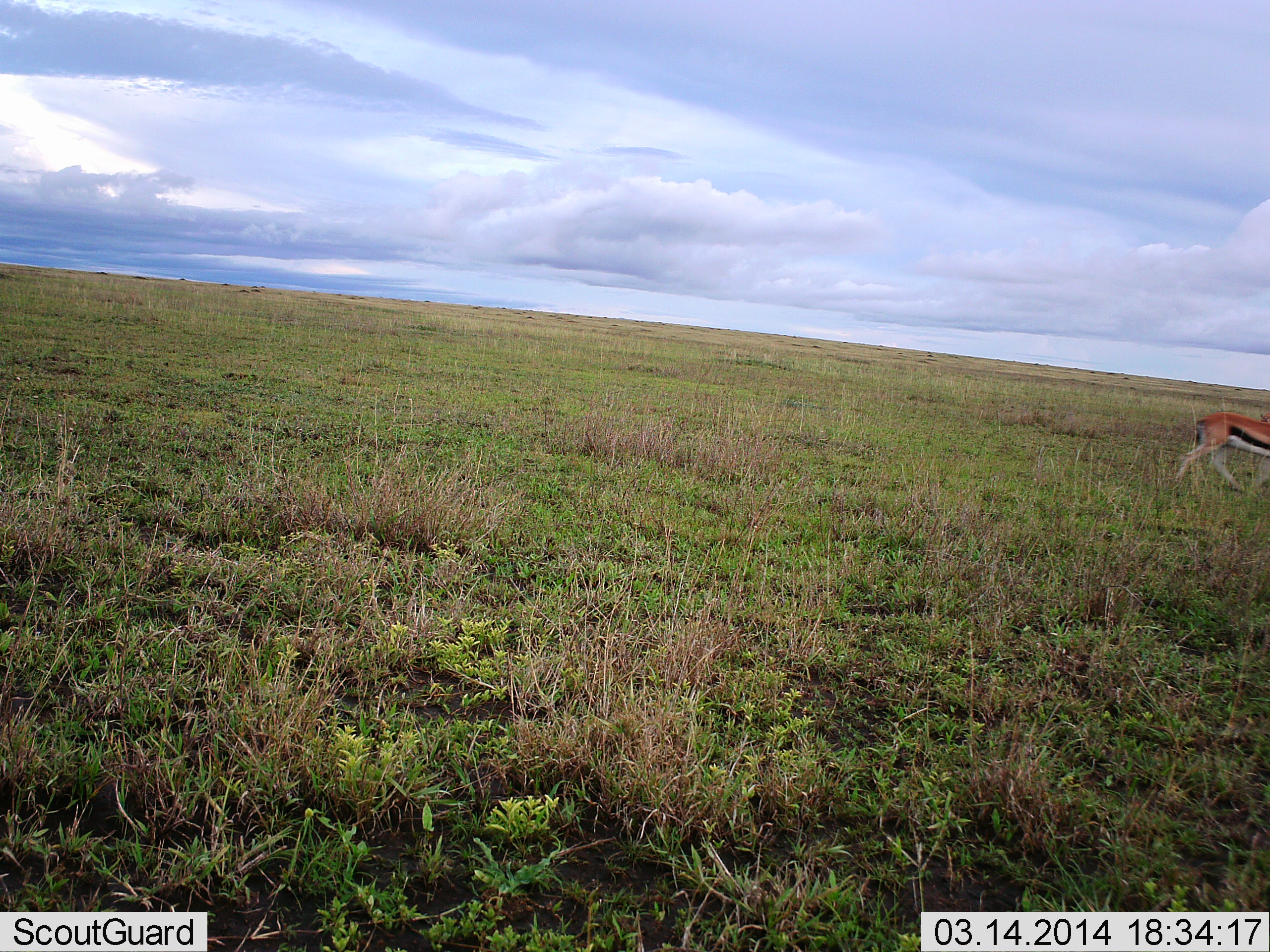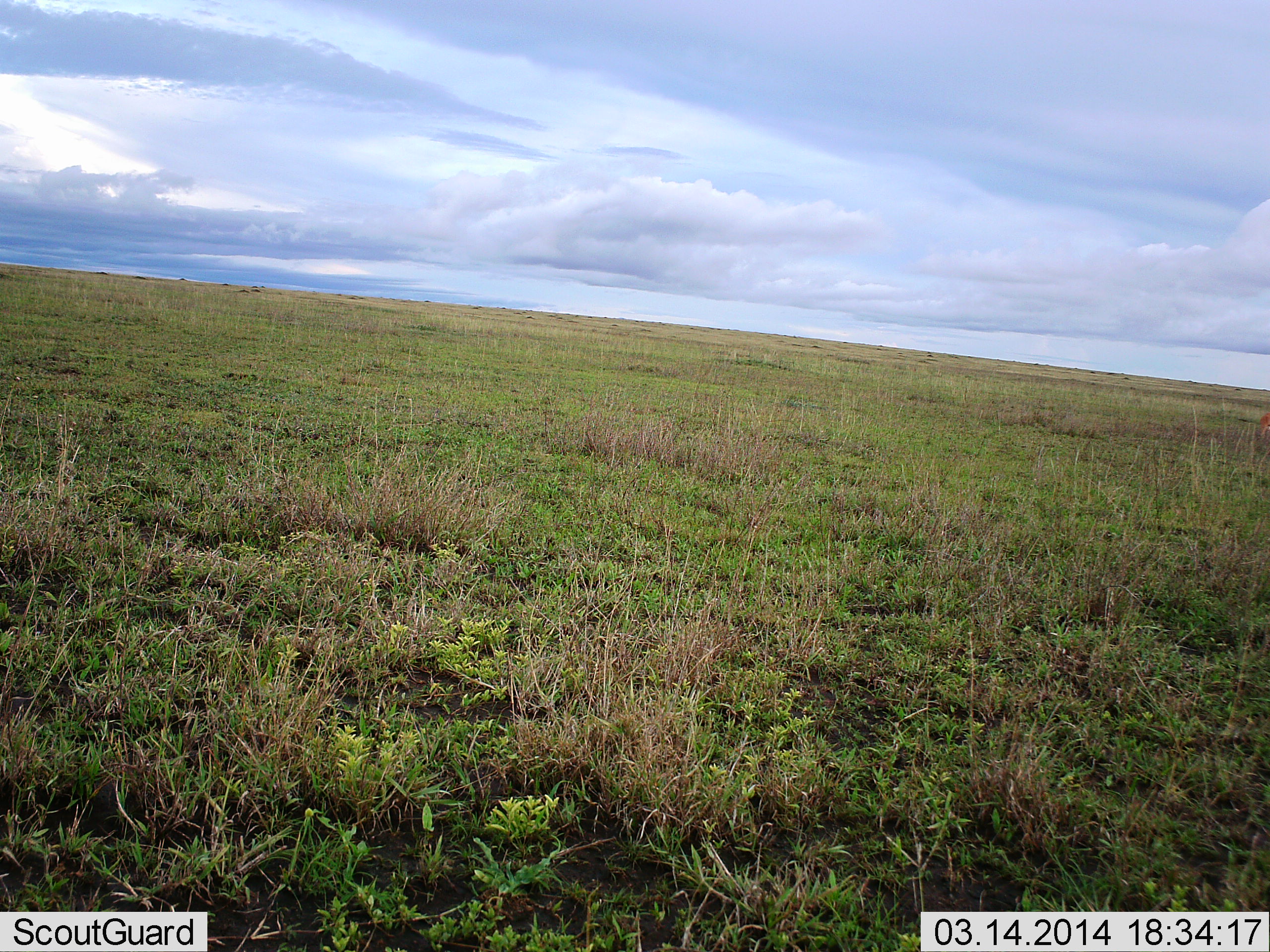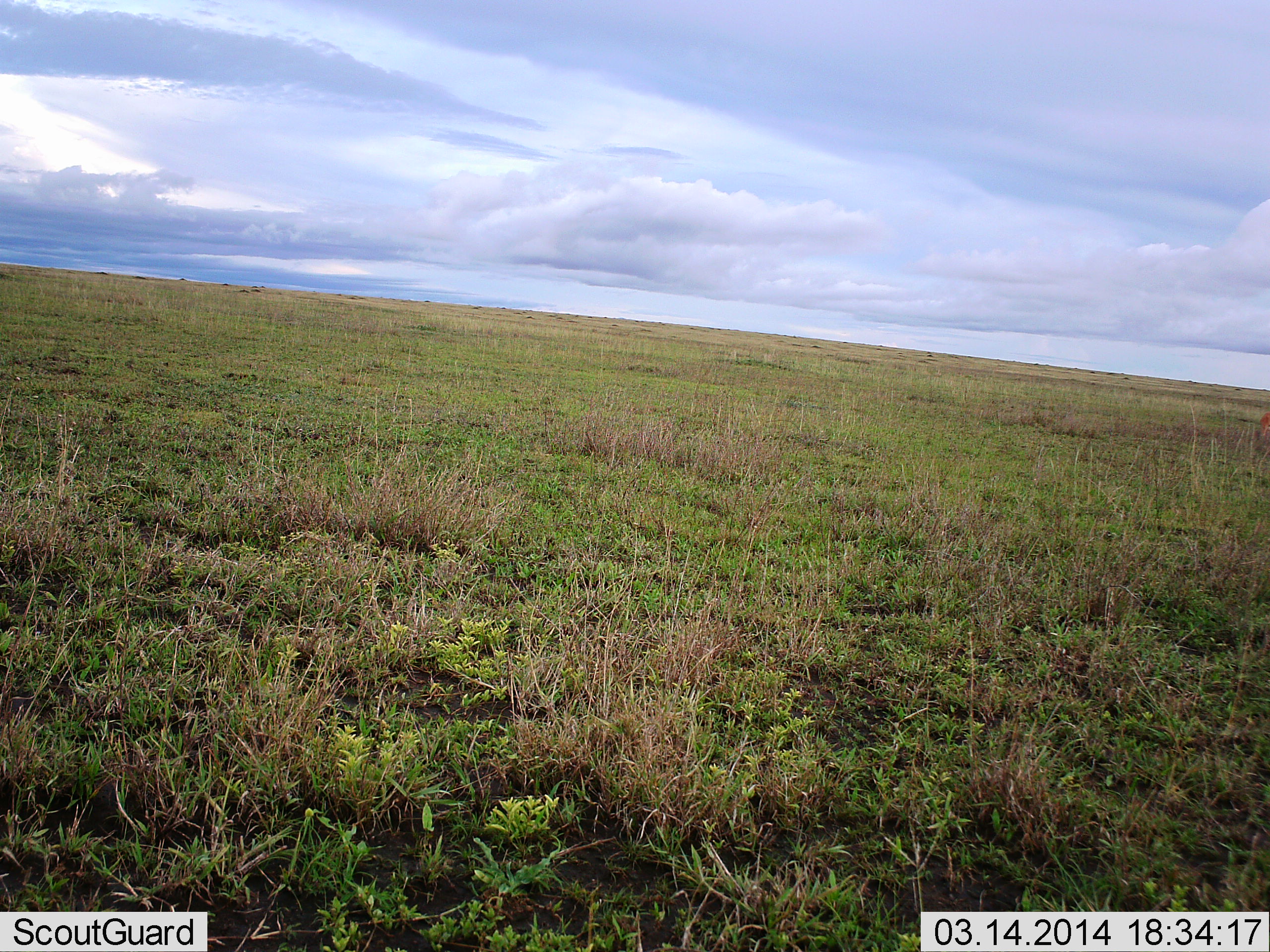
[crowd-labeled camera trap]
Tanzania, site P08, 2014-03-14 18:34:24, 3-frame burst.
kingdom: Animalia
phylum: Chordata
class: Mammalia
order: Artiodactyla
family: Bovidae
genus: Eudorcas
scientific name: Eudorcas thomsonii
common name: thomson's gazelle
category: gazellethomsons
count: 1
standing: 10%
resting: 0%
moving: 100%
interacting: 0%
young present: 0%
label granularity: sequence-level